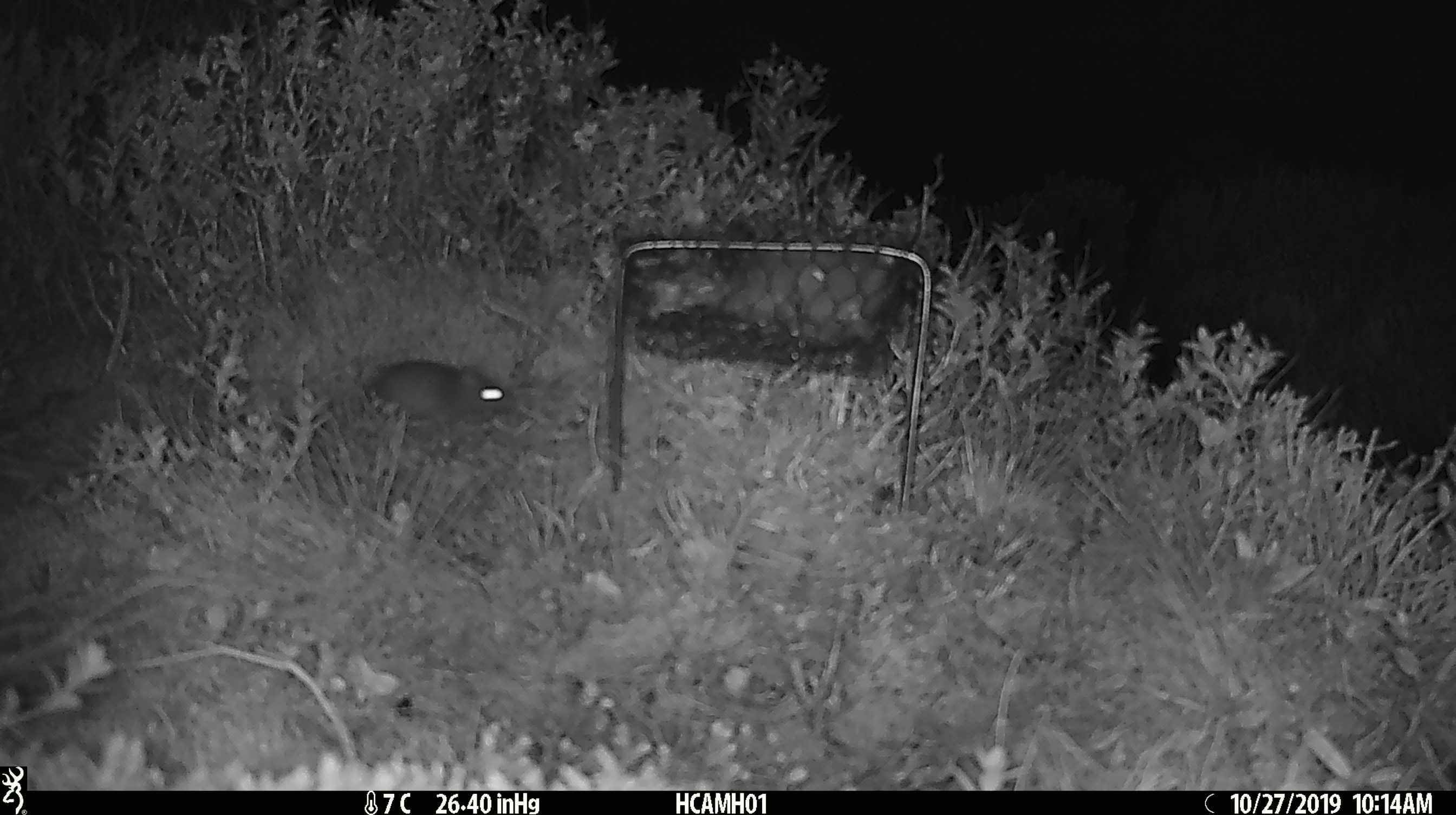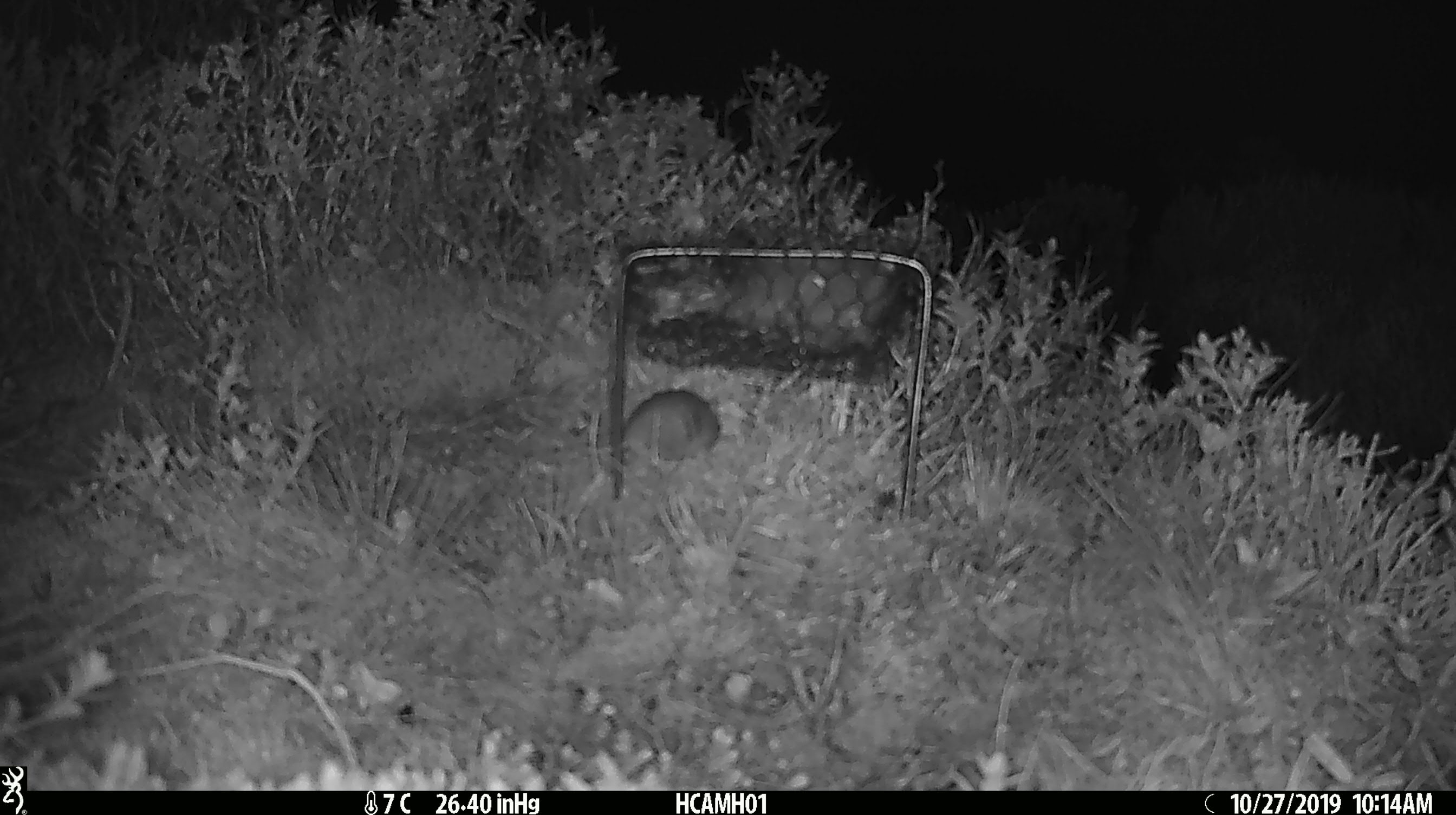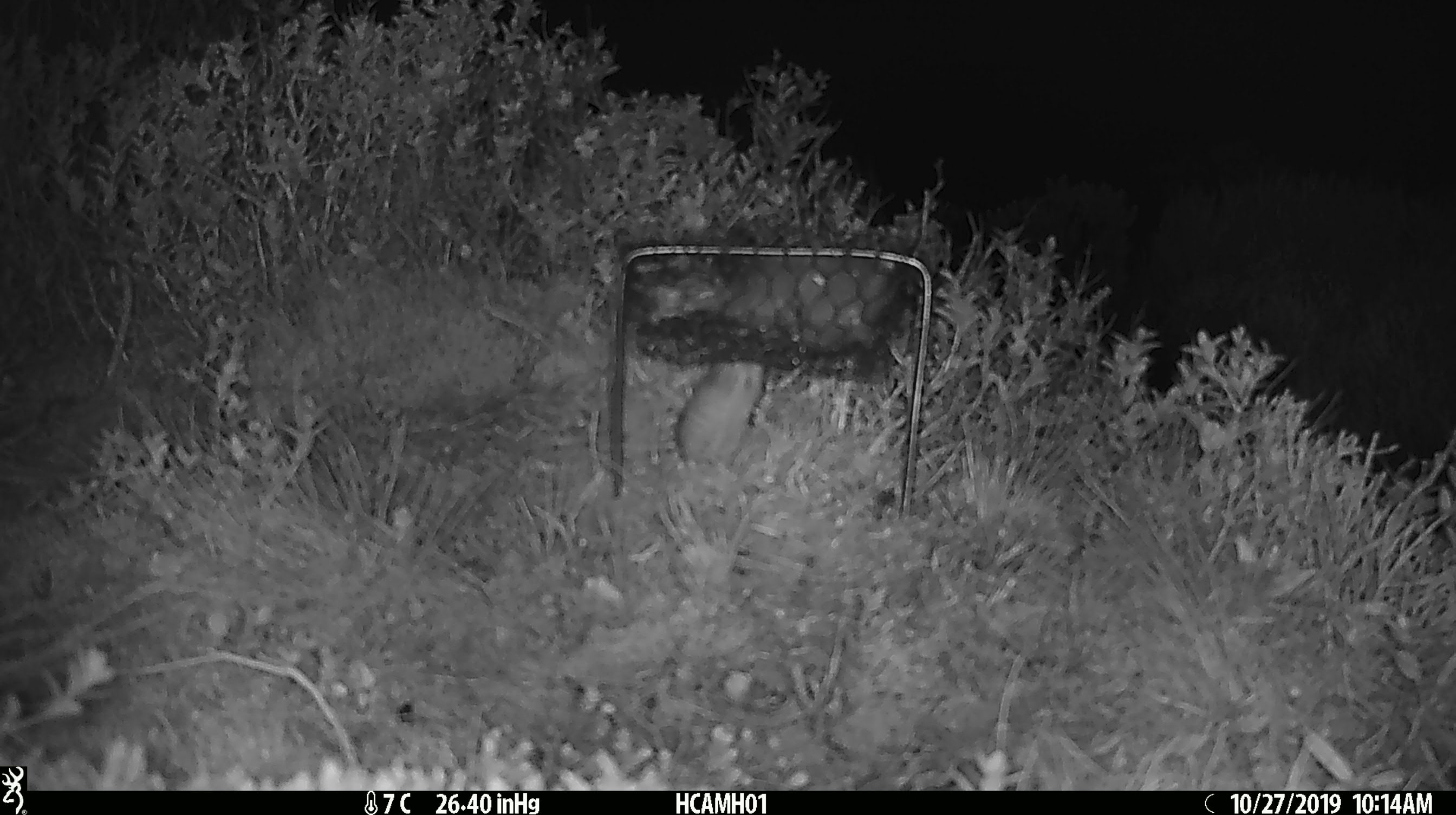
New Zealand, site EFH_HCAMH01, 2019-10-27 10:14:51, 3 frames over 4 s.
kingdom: Animalia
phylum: Chordata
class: Mammalia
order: Rodentia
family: Muridae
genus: Mus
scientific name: Mus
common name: mouse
Mouse (Mus).